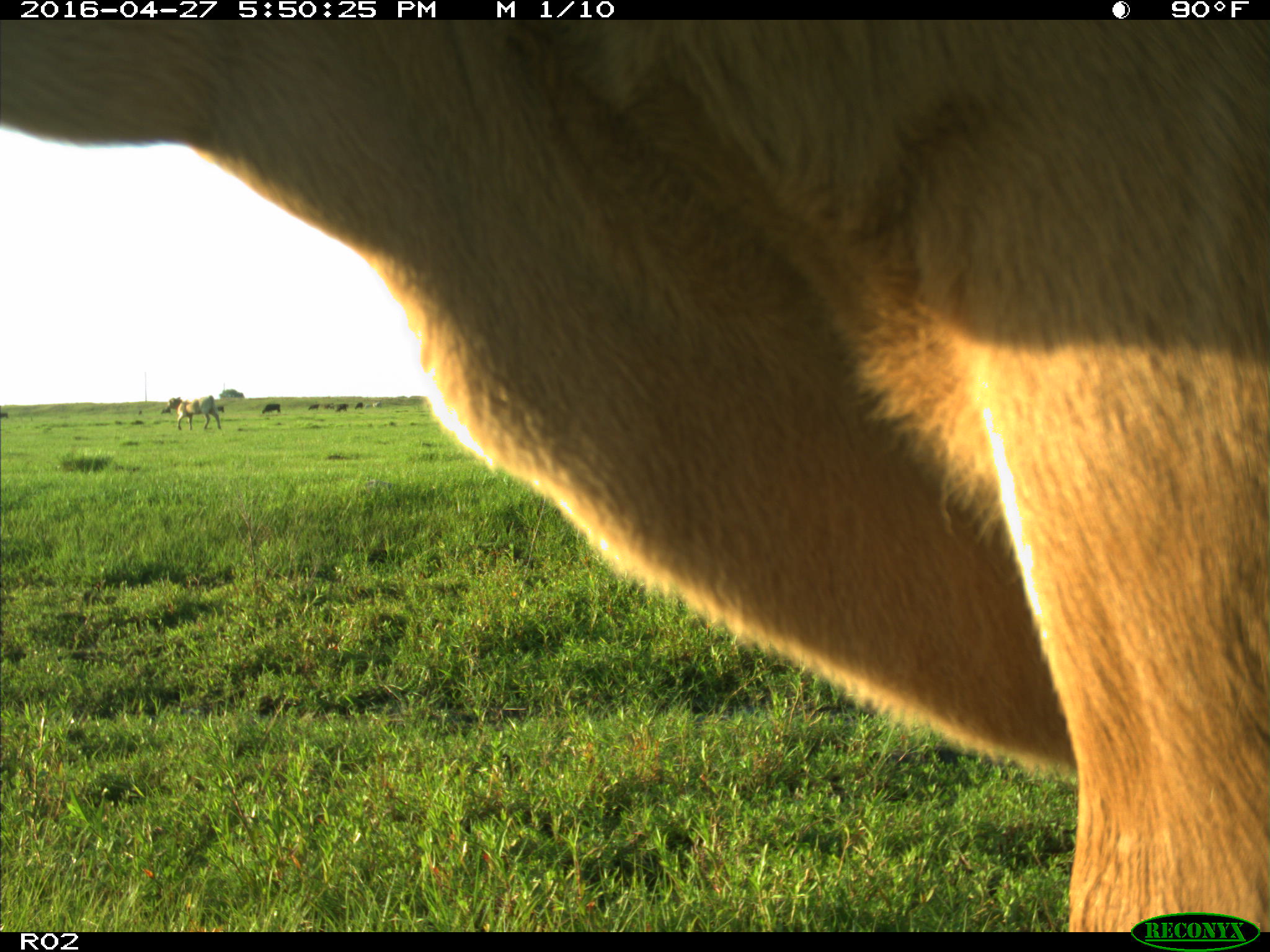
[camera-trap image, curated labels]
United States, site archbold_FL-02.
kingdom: Animalia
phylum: Chordata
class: Mammalia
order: Artiodactyla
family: Bovidae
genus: Bos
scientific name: Bos taurus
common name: domestic cow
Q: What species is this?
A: Bos taurus (domestic cow).